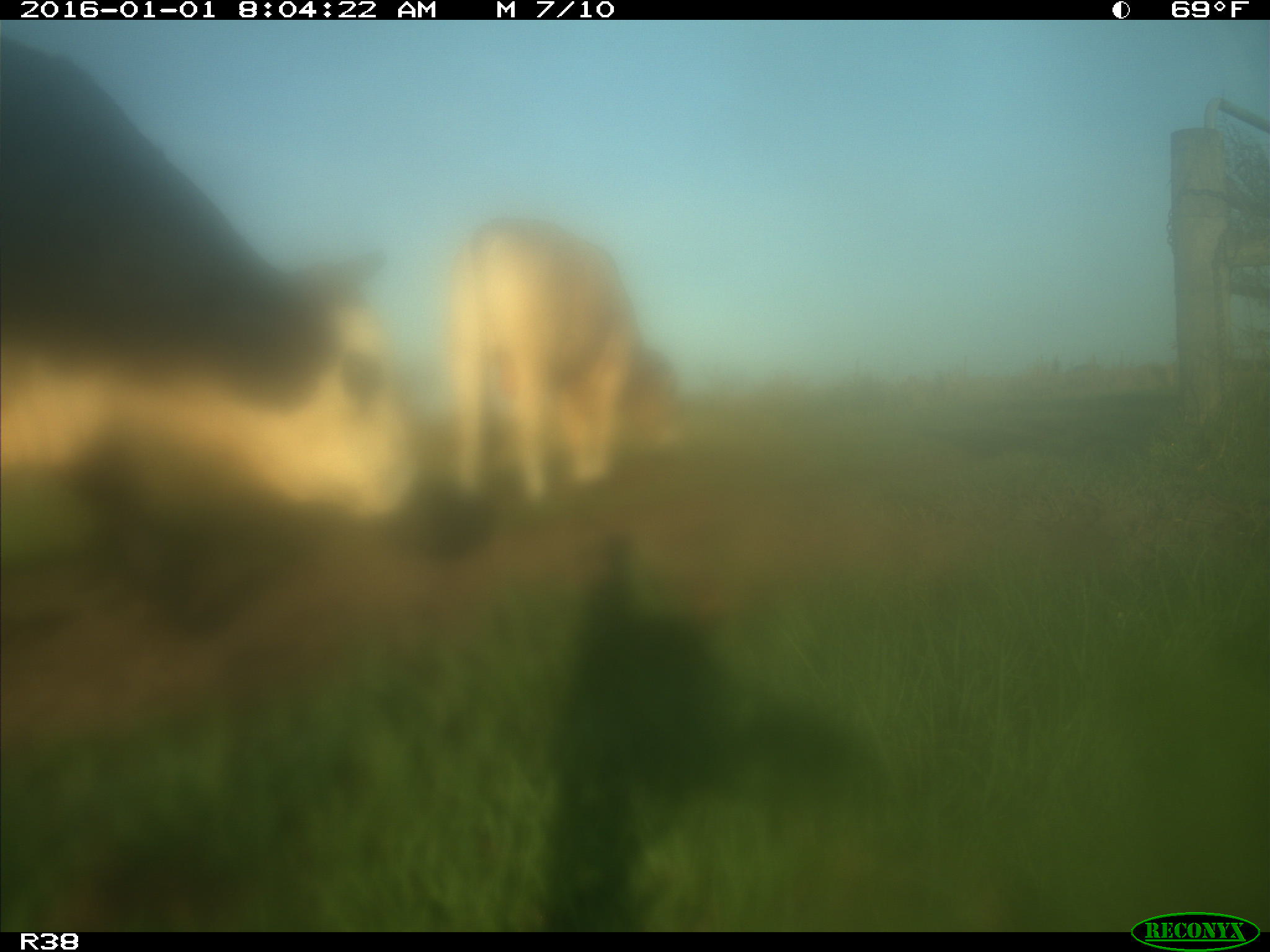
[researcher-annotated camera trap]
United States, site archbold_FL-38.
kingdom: Animalia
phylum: Chordata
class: Mammalia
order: Artiodactyla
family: Bovidae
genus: Bos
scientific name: Bos taurus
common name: domestic cow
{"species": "Bos taurus (domestic cow)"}